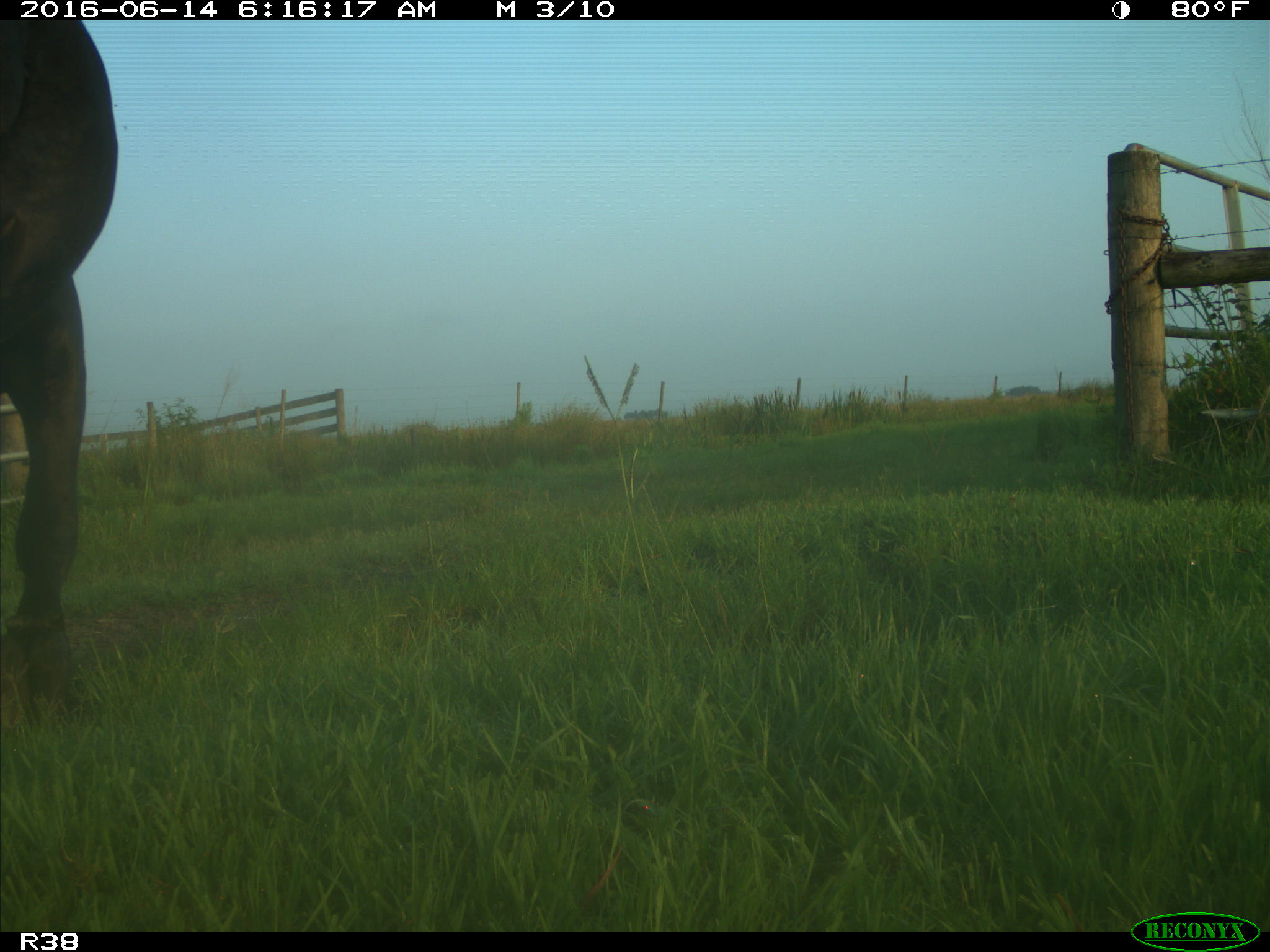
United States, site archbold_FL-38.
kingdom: Animalia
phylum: Chordata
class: Mammalia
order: Artiodactyla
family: Bovidae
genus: Bos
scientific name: Bos taurus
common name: domestic cow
Bos taurus (domestic cow).